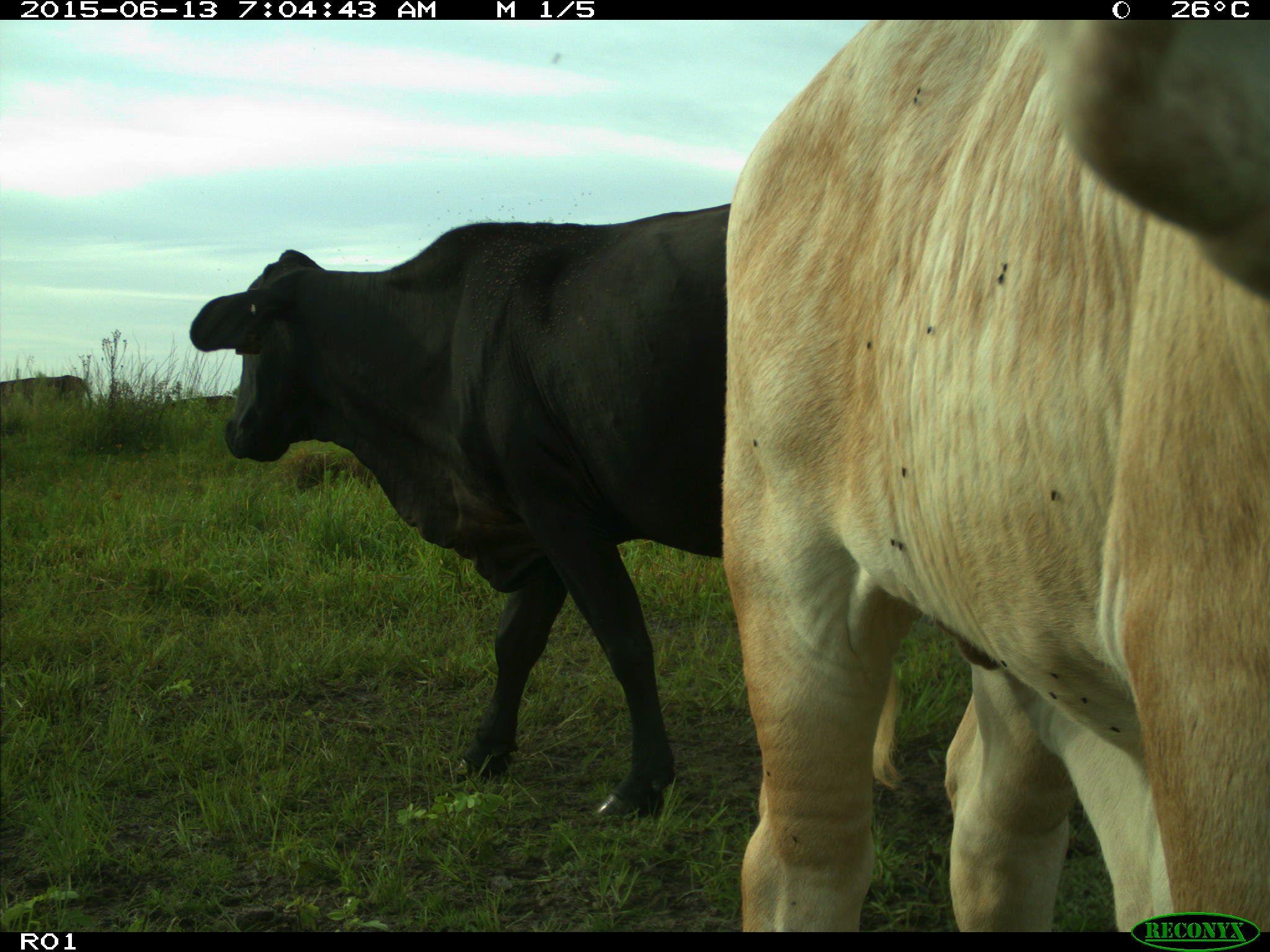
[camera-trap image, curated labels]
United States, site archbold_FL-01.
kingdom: Animalia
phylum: Chordata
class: Mammalia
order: Artiodactyla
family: Bovidae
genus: Bos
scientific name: Bos taurus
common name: domestic cow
Bos taurus (domestic cow).